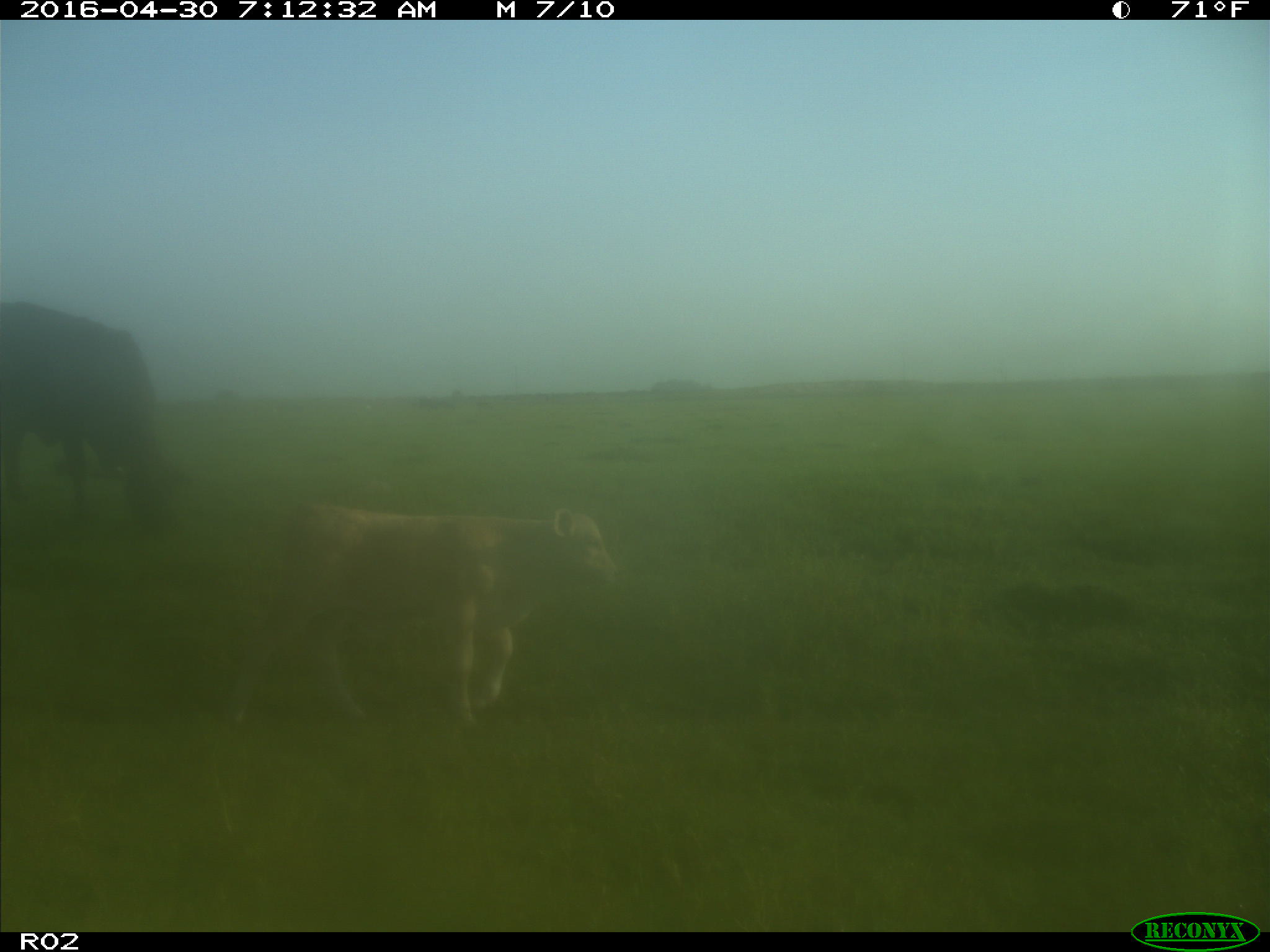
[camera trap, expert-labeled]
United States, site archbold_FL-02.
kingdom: Animalia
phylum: Chordata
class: Mammalia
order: Artiodactyla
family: Bovidae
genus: Bos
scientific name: Bos taurus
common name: domestic cow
Bos taurus (domestic cow).